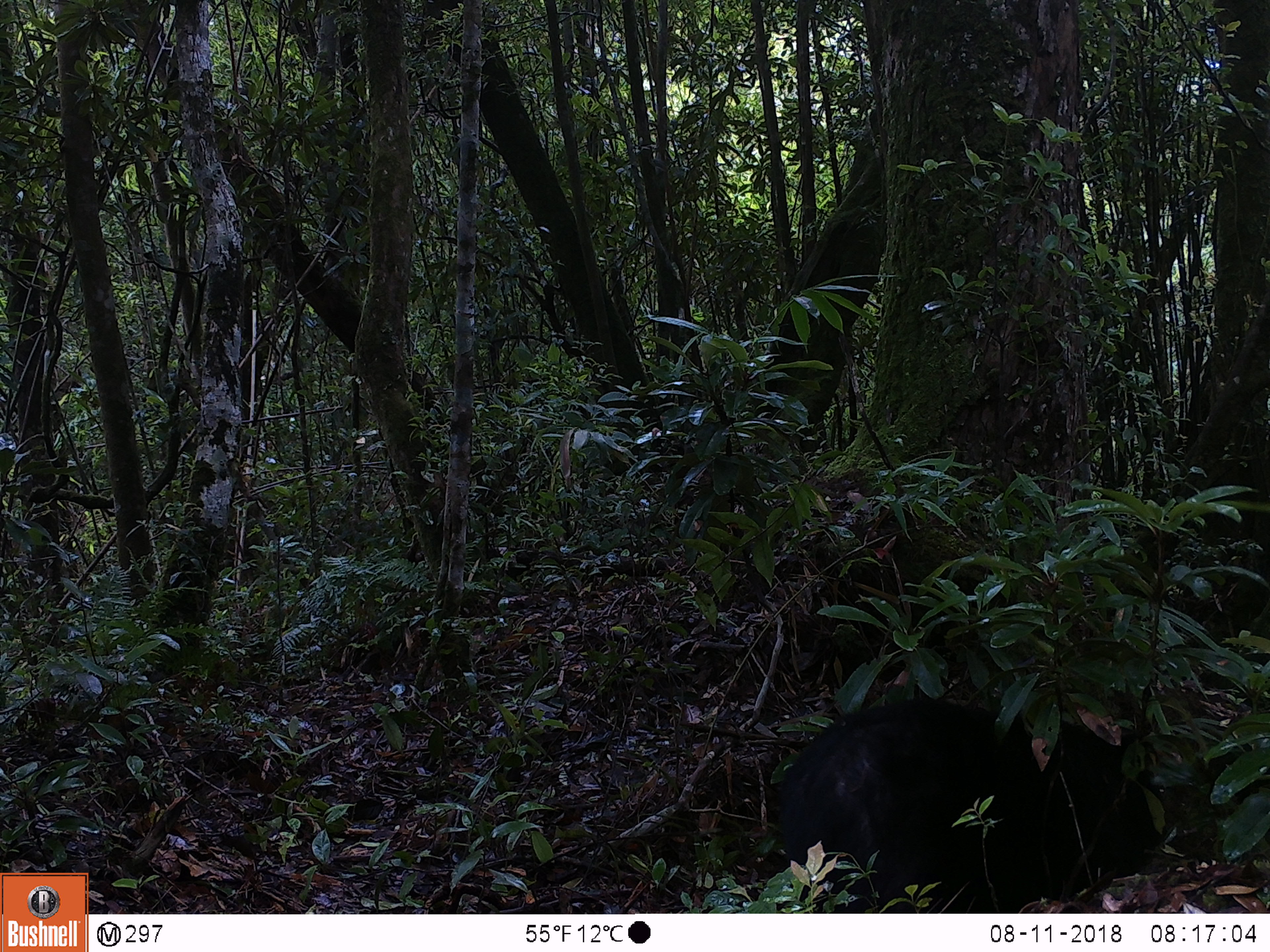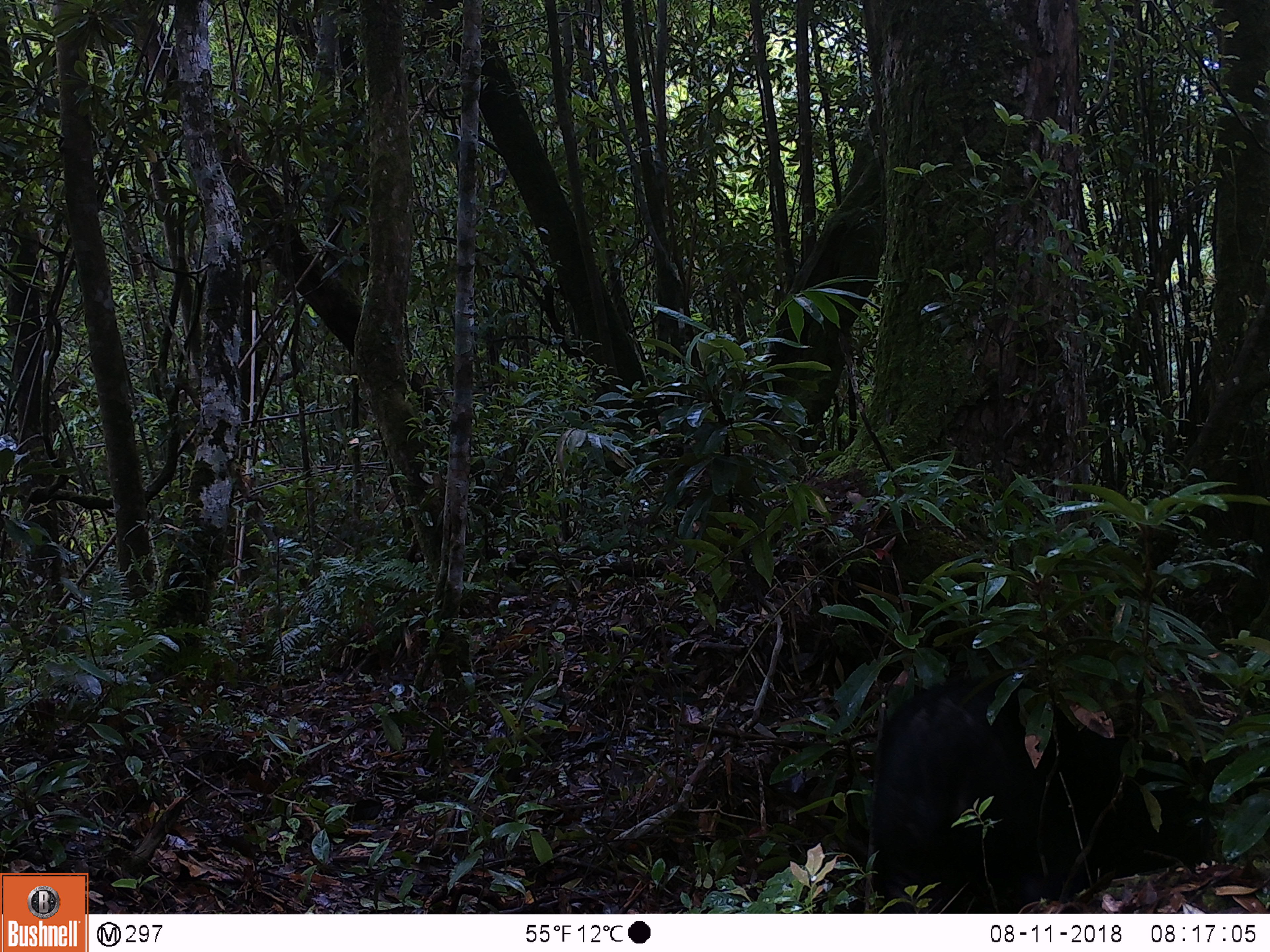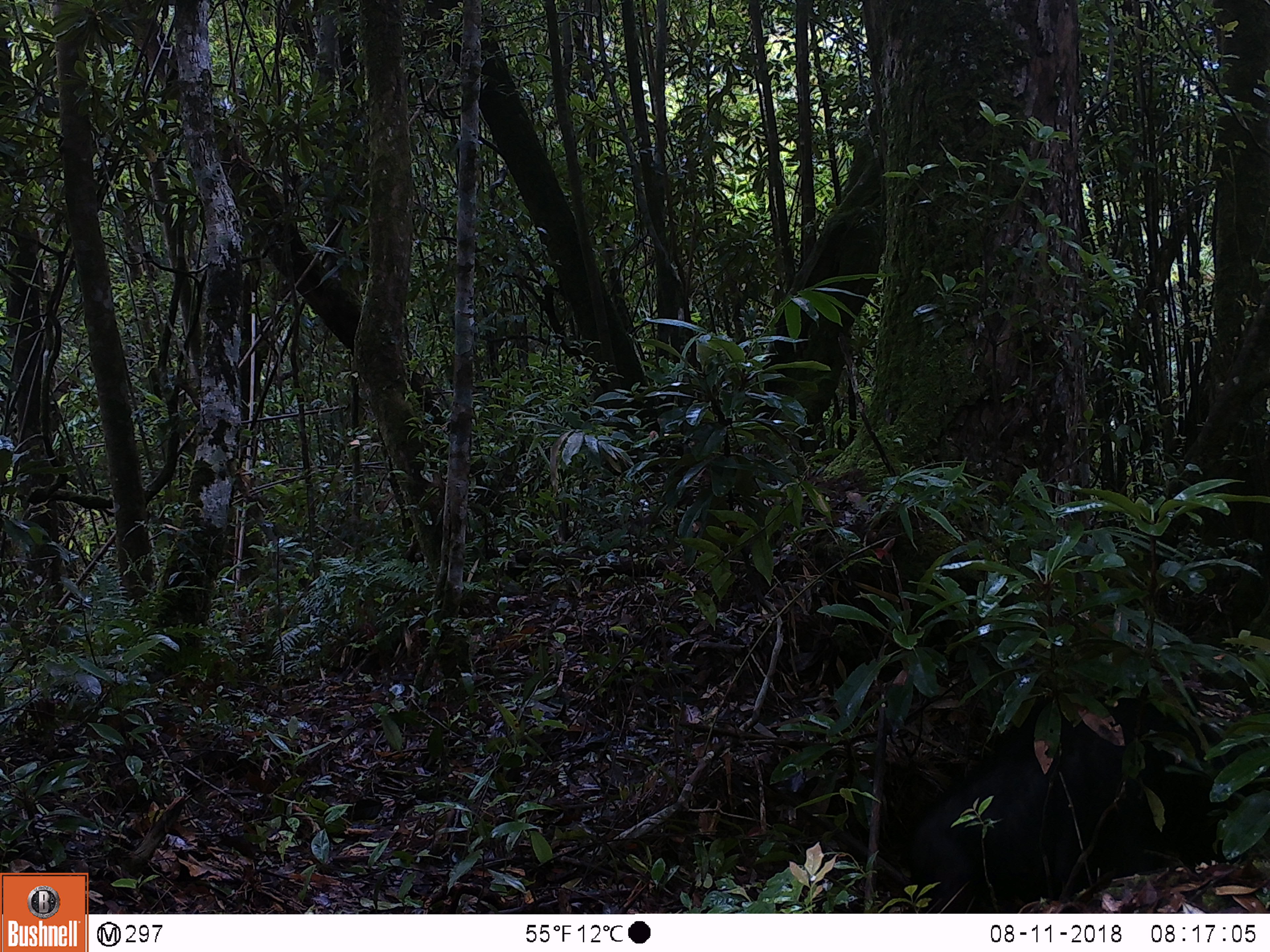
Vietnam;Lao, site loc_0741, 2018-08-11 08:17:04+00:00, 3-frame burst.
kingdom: Animalia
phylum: Chordata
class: Mammalia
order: Carnivora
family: Ursidae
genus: Ursus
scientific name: Ursus thibetanus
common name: asian black bear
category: asiatic black bear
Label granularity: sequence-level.